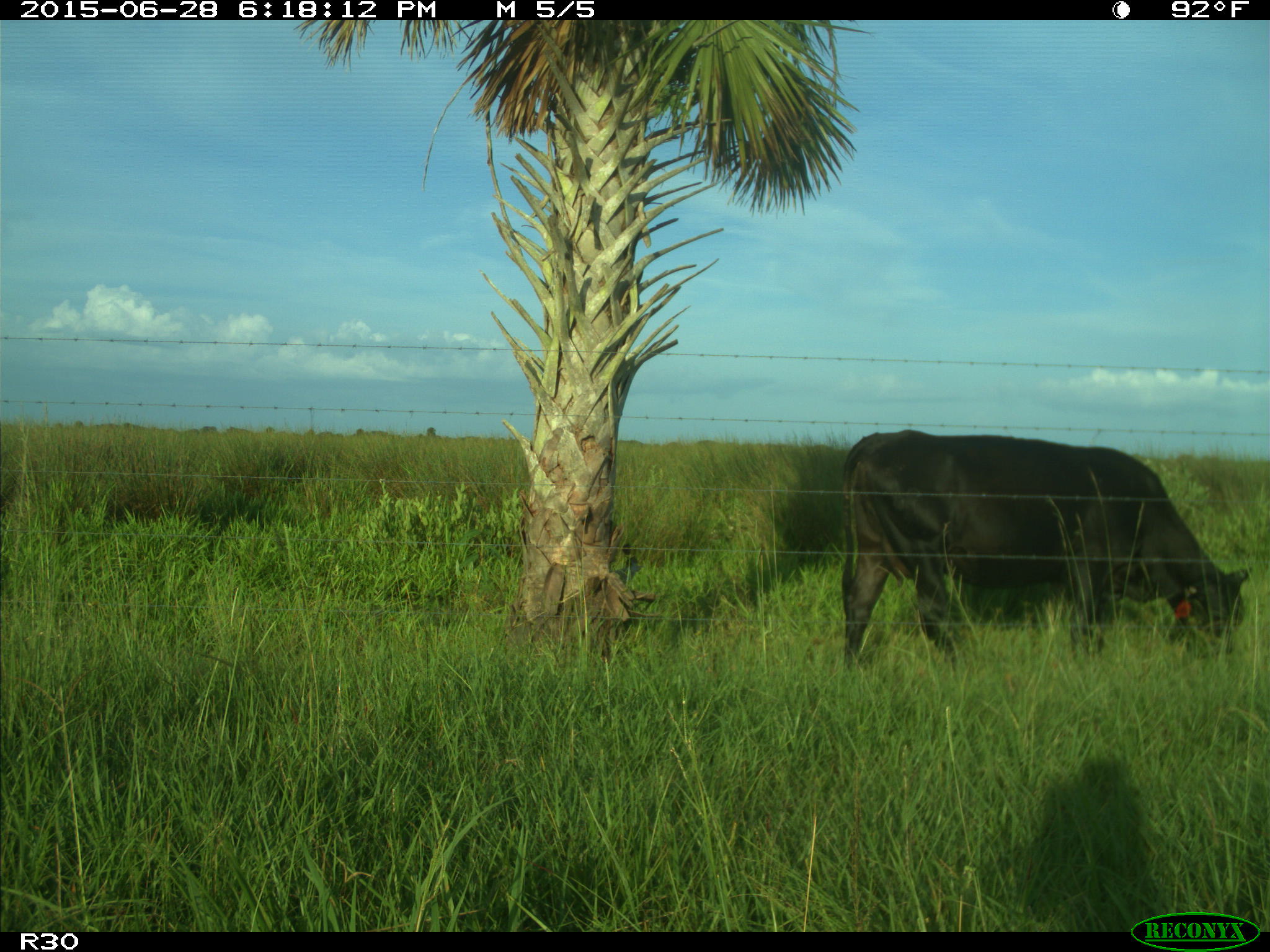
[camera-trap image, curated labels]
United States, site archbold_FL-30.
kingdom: Animalia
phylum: Chordata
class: Mammalia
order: Artiodactyla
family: Bovidae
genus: Bos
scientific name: Bos taurus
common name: domestic cow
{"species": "Bos taurus (domestic cow)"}